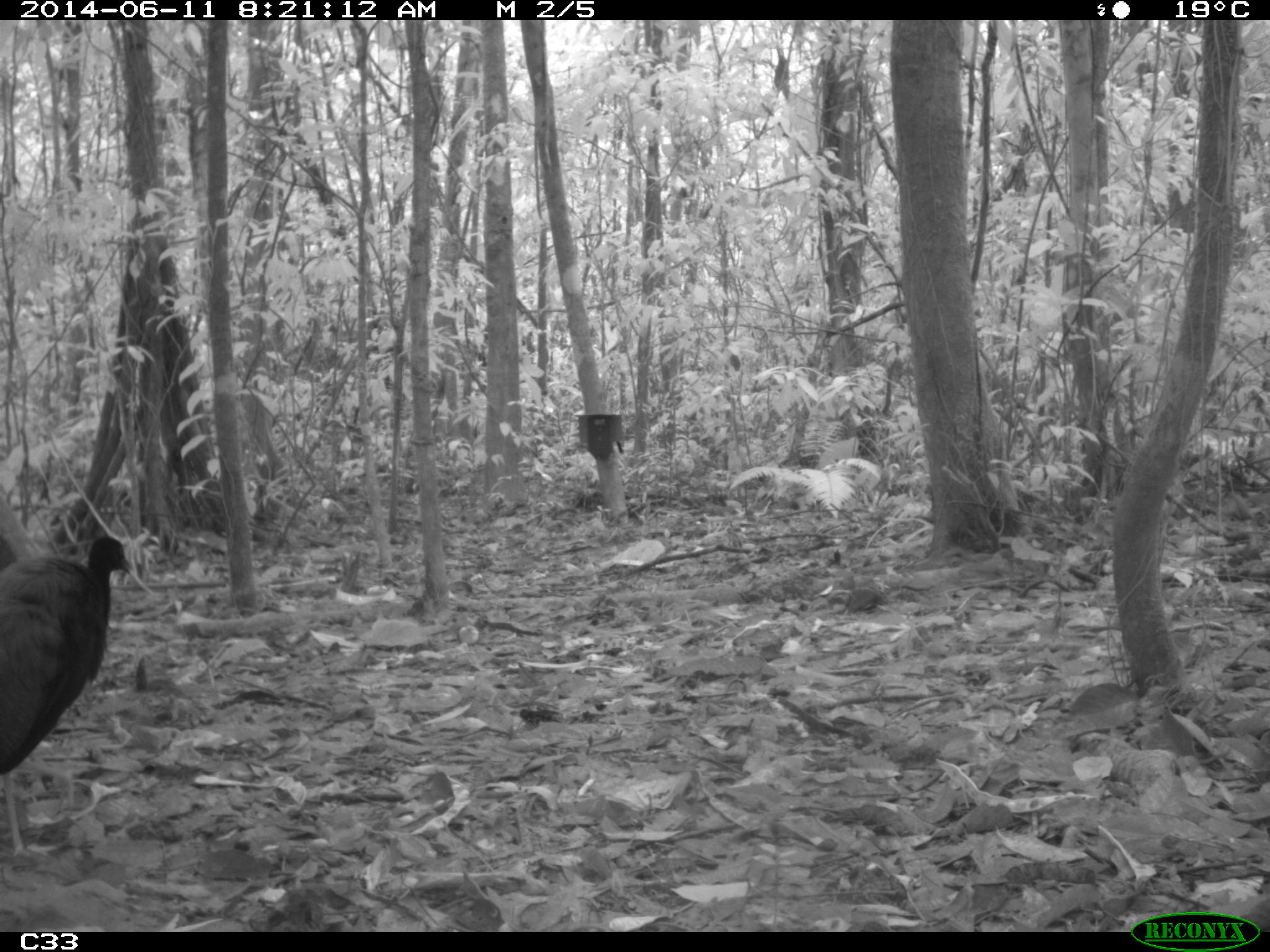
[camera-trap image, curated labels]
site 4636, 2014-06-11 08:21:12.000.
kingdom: Animalia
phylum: Chordata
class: Aves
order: Gruiformes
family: Psophiidae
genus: Psophia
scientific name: Psophia crepitans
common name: gray-winged trumpeter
Psophia crepitans (gray-winged trumpeter), count 3, age adult.